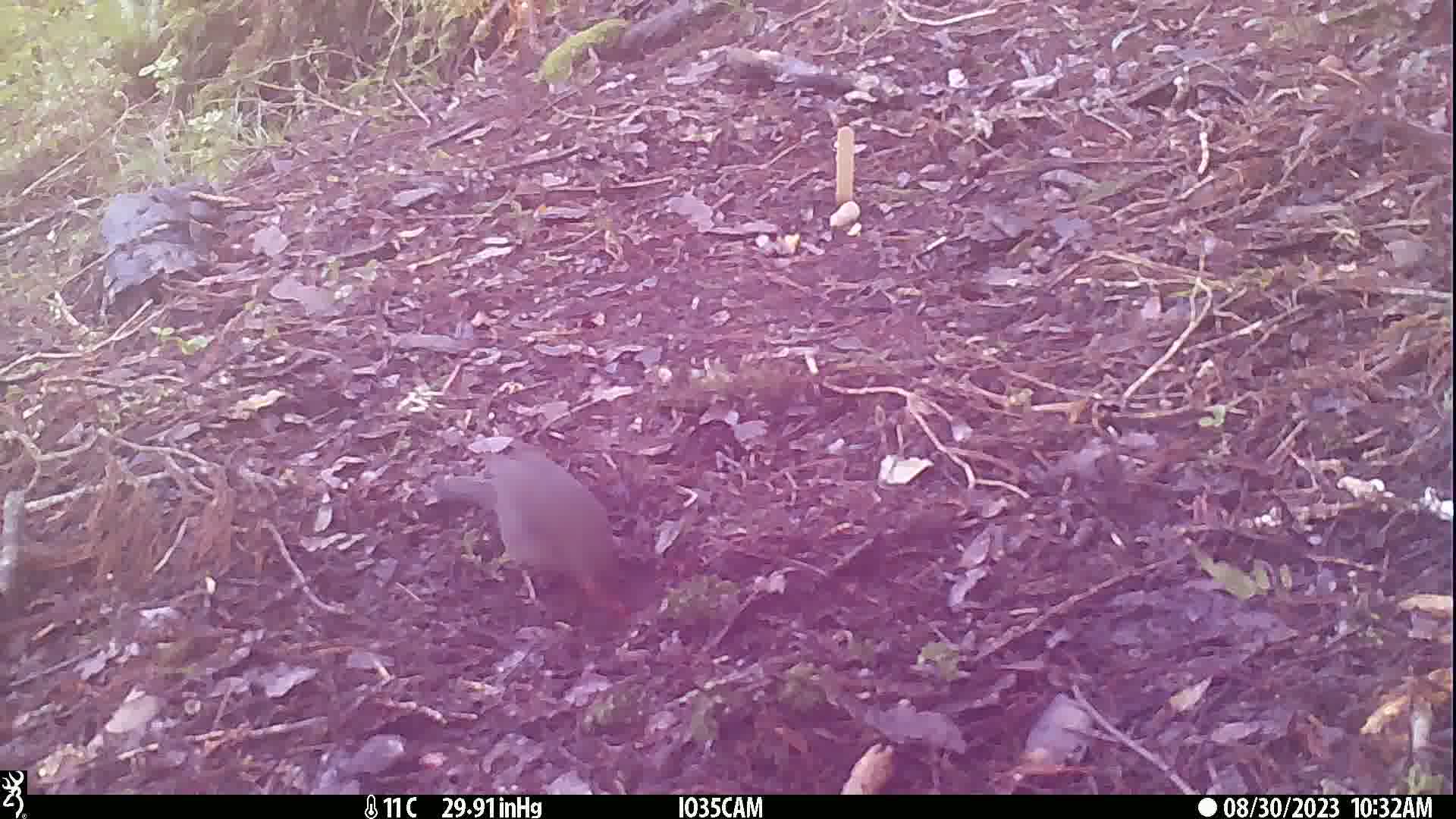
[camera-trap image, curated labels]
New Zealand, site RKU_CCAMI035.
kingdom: Animalia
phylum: Chordata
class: Aves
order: Passeriformes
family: Turdidae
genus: Turdus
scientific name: Turdus merula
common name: eurasian blackbird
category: blackbird